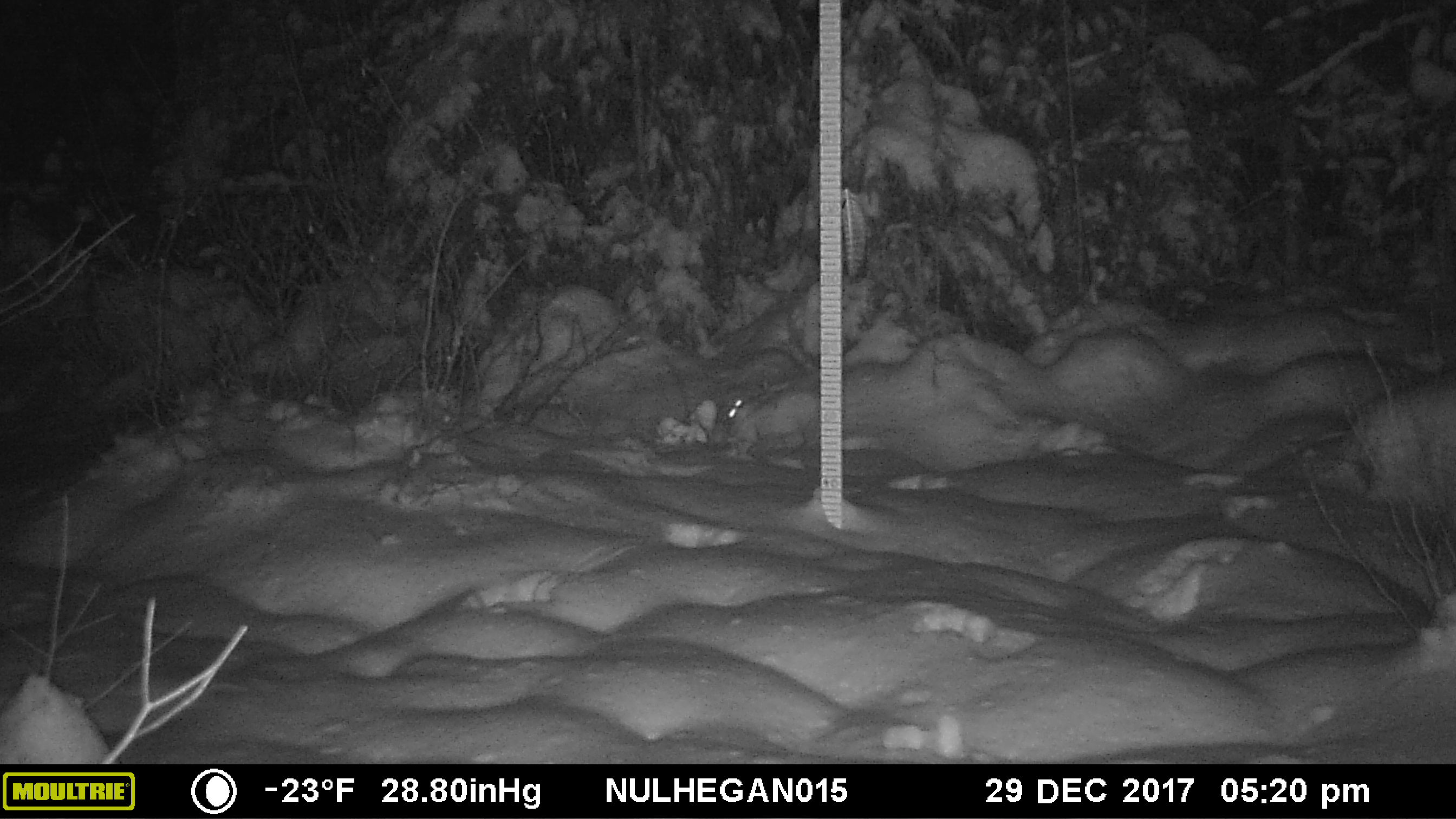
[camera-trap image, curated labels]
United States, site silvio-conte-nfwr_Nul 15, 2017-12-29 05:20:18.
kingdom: Animalia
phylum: Chordata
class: Mammalia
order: Lagomorpha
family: Leporidae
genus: Lepus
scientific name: Lepus americanus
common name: snowshoe hare